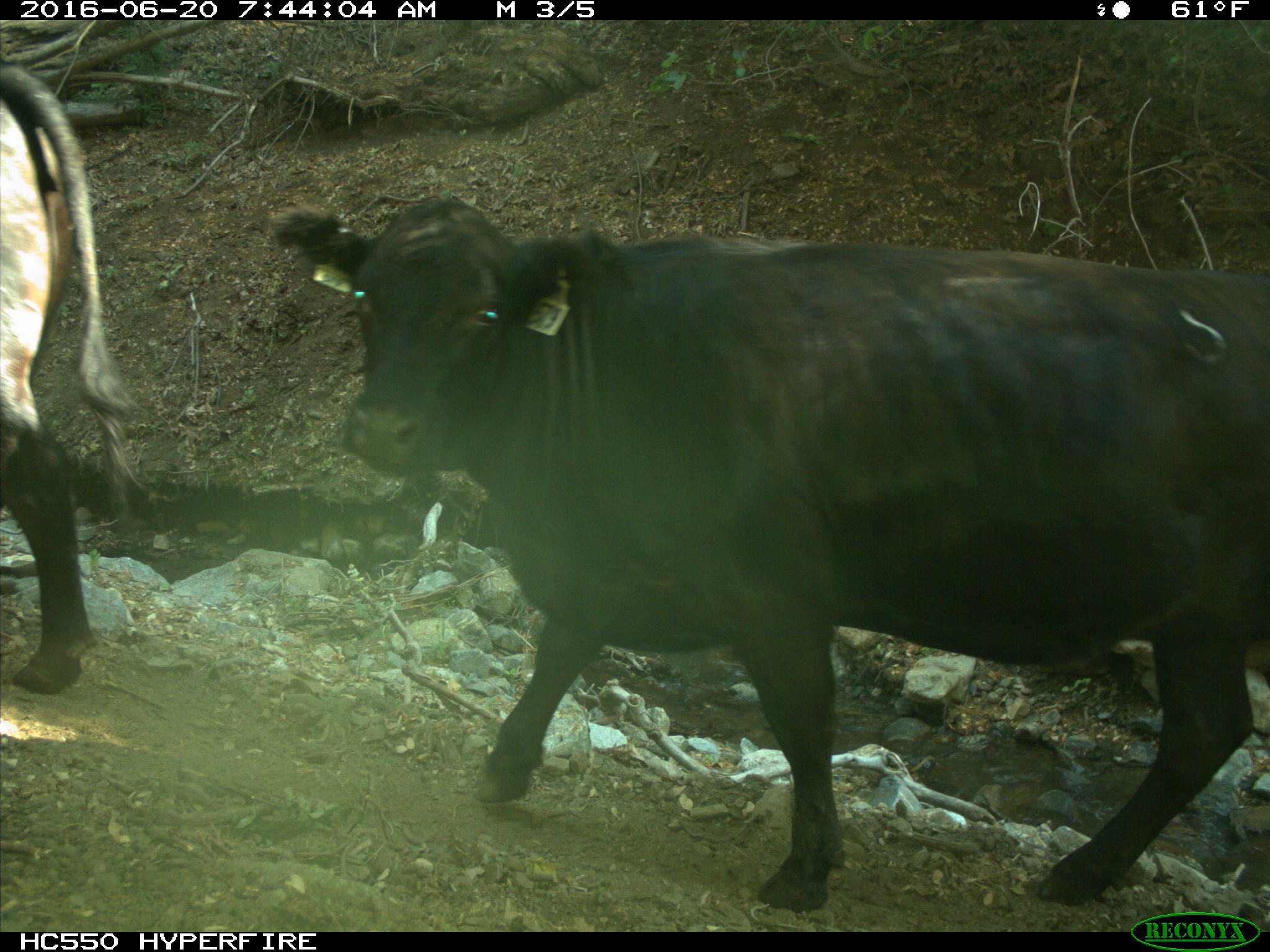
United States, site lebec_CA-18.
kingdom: Animalia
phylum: Chordata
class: Mammalia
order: Artiodactyla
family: Bovidae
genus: Bos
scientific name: Bos taurus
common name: domestic cow